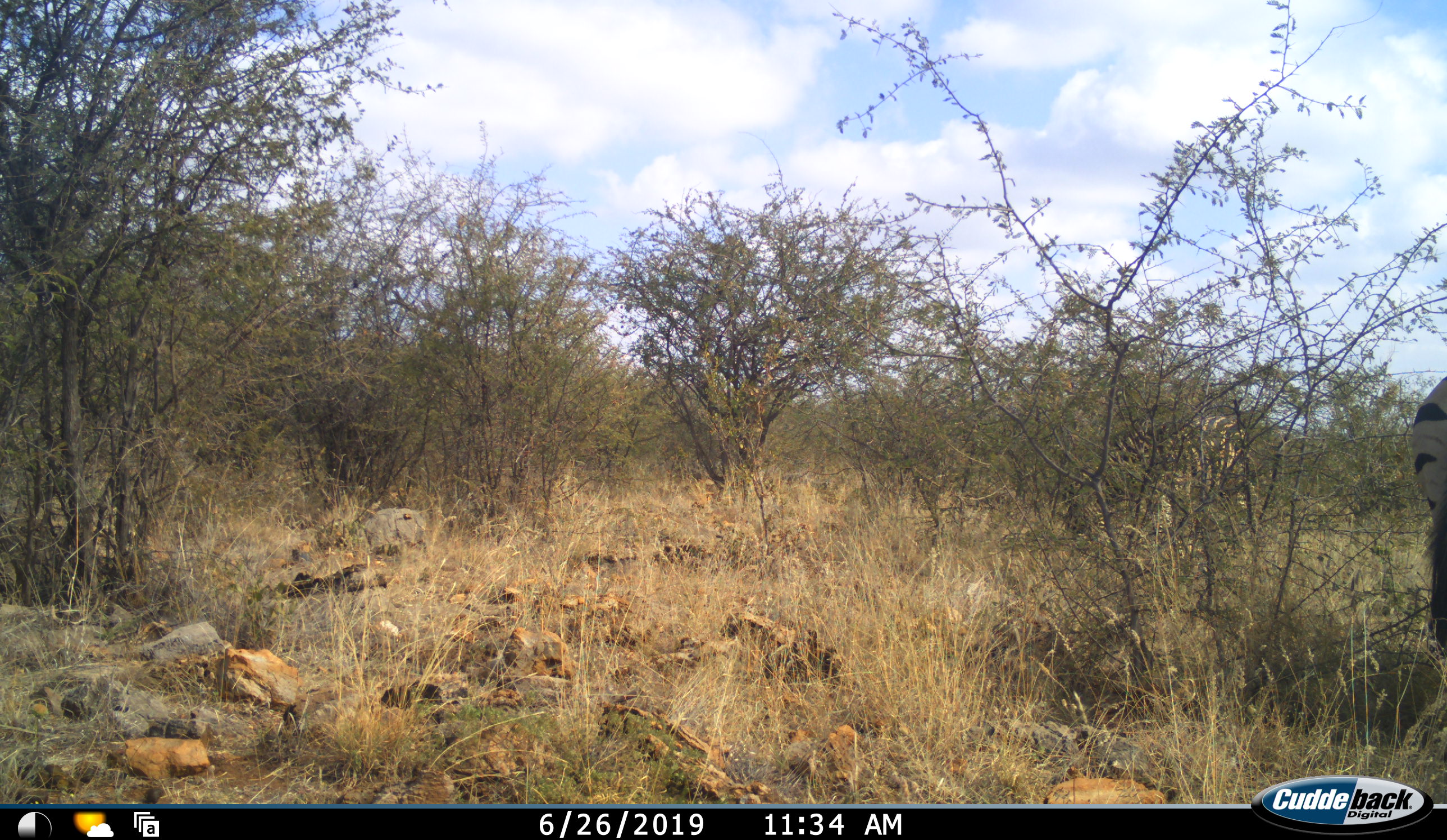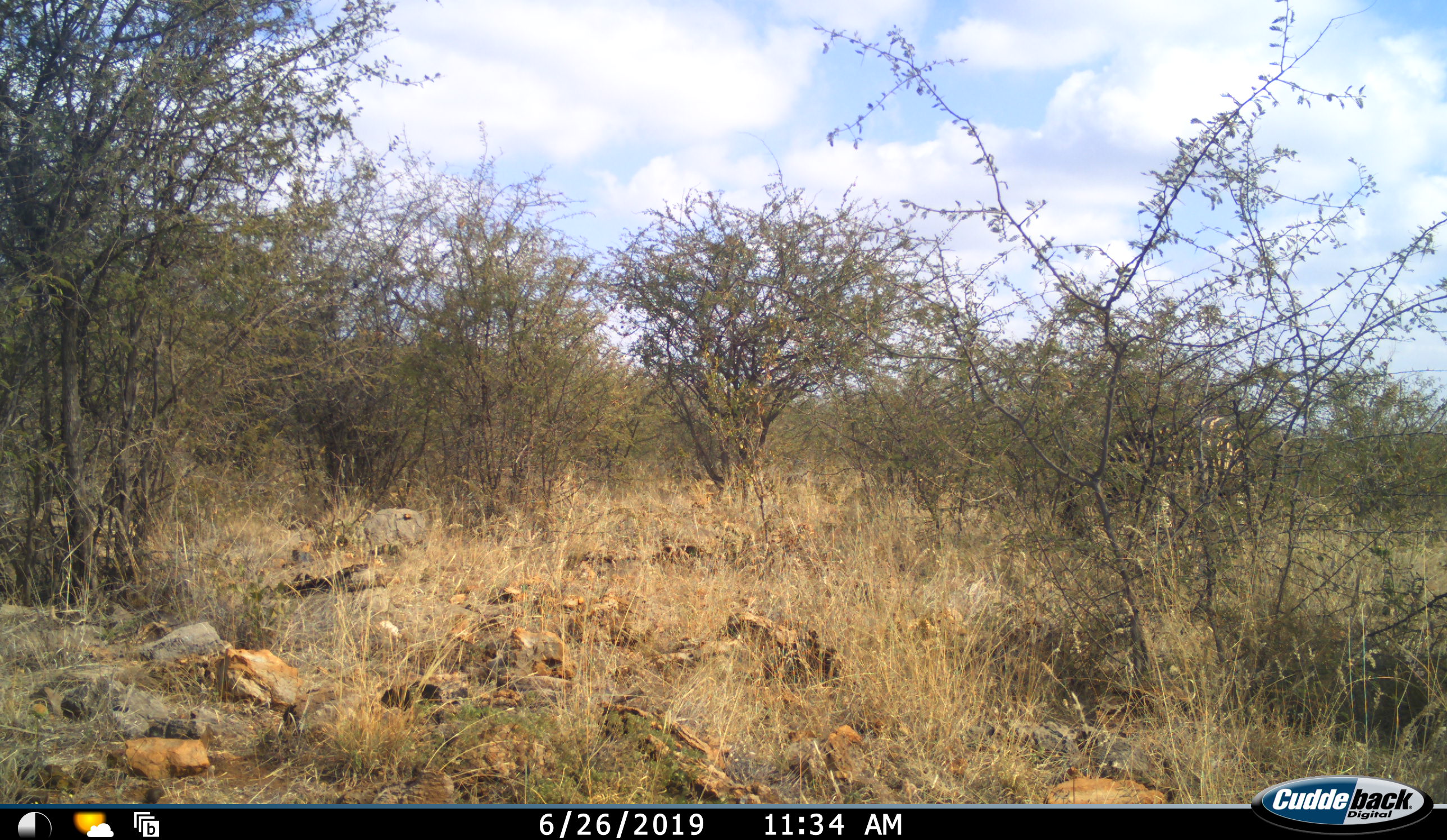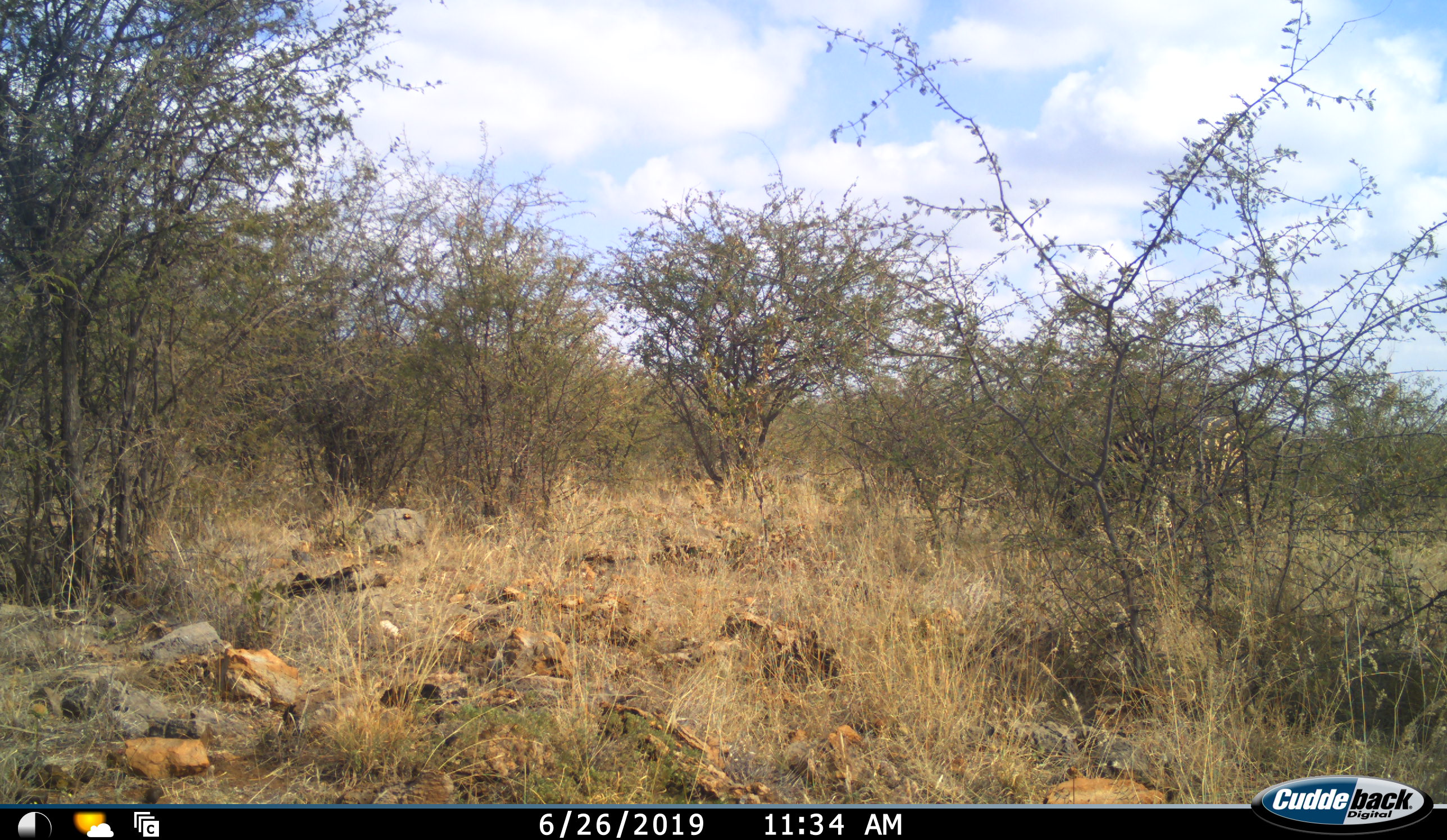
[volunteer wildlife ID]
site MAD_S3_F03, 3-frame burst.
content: unidentified animal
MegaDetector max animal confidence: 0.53